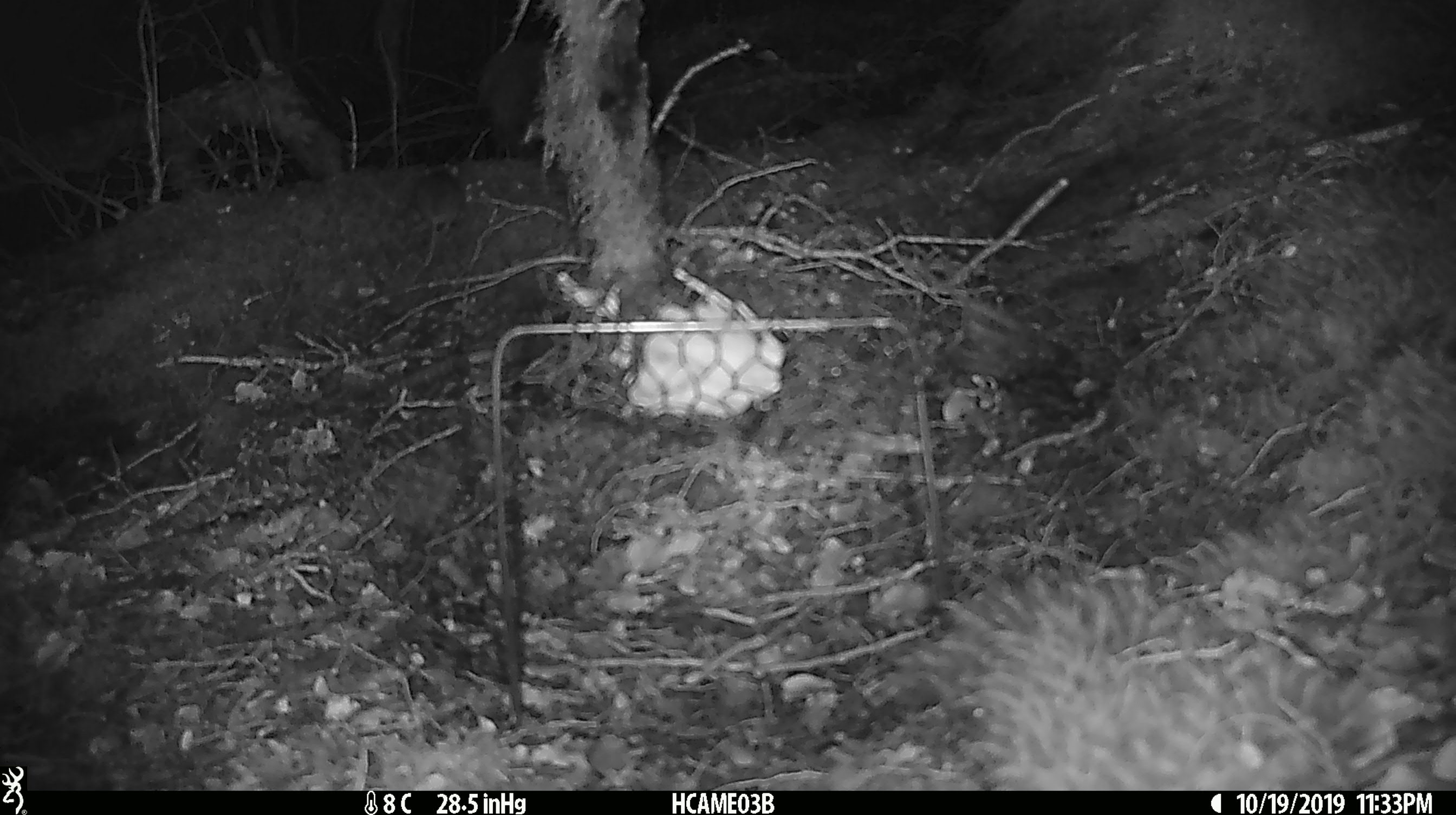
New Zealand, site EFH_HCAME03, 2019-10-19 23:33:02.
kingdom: Animalia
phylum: Chordata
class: Mammalia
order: Rodentia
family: Muridae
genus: Mus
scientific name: Mus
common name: mouse